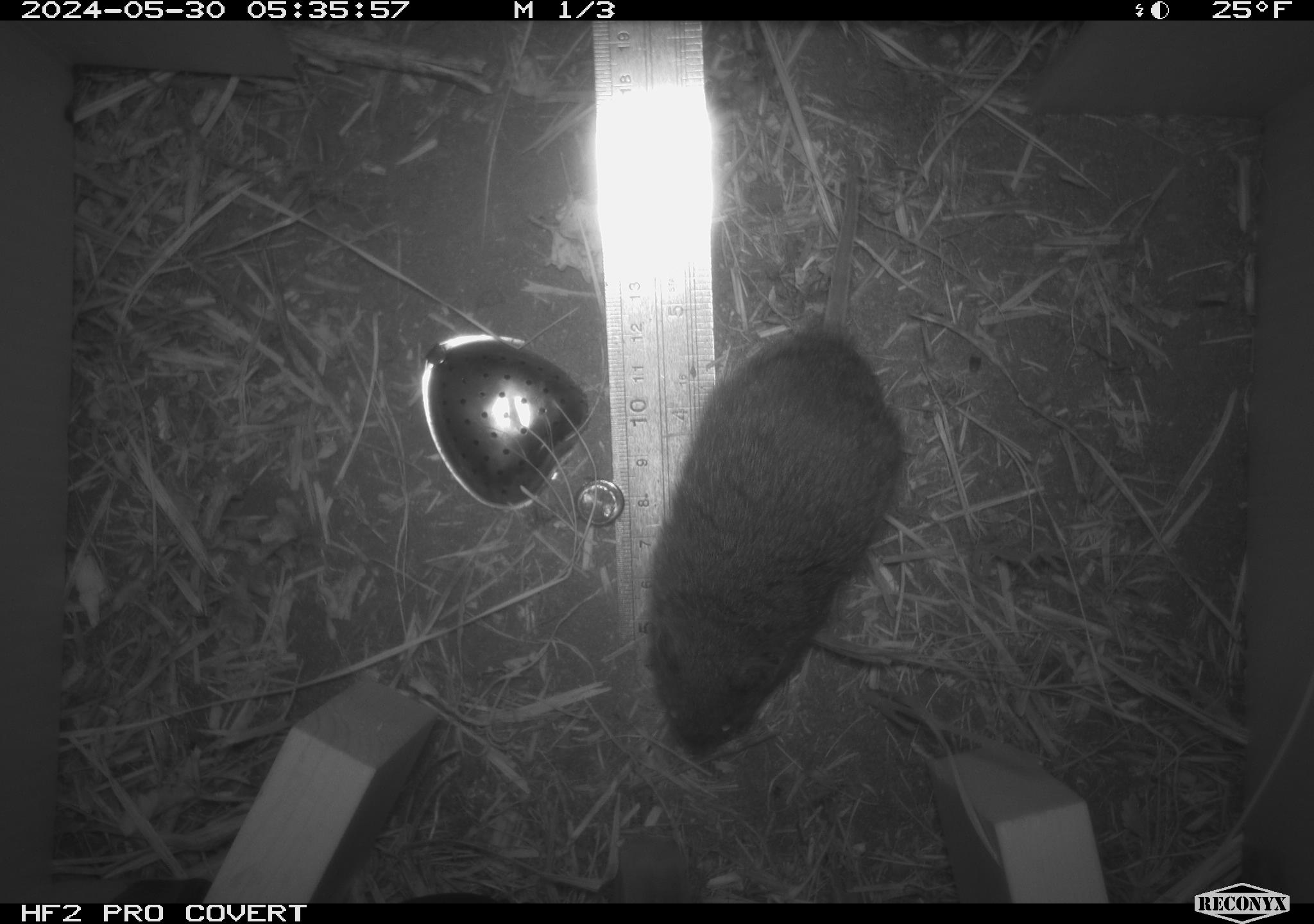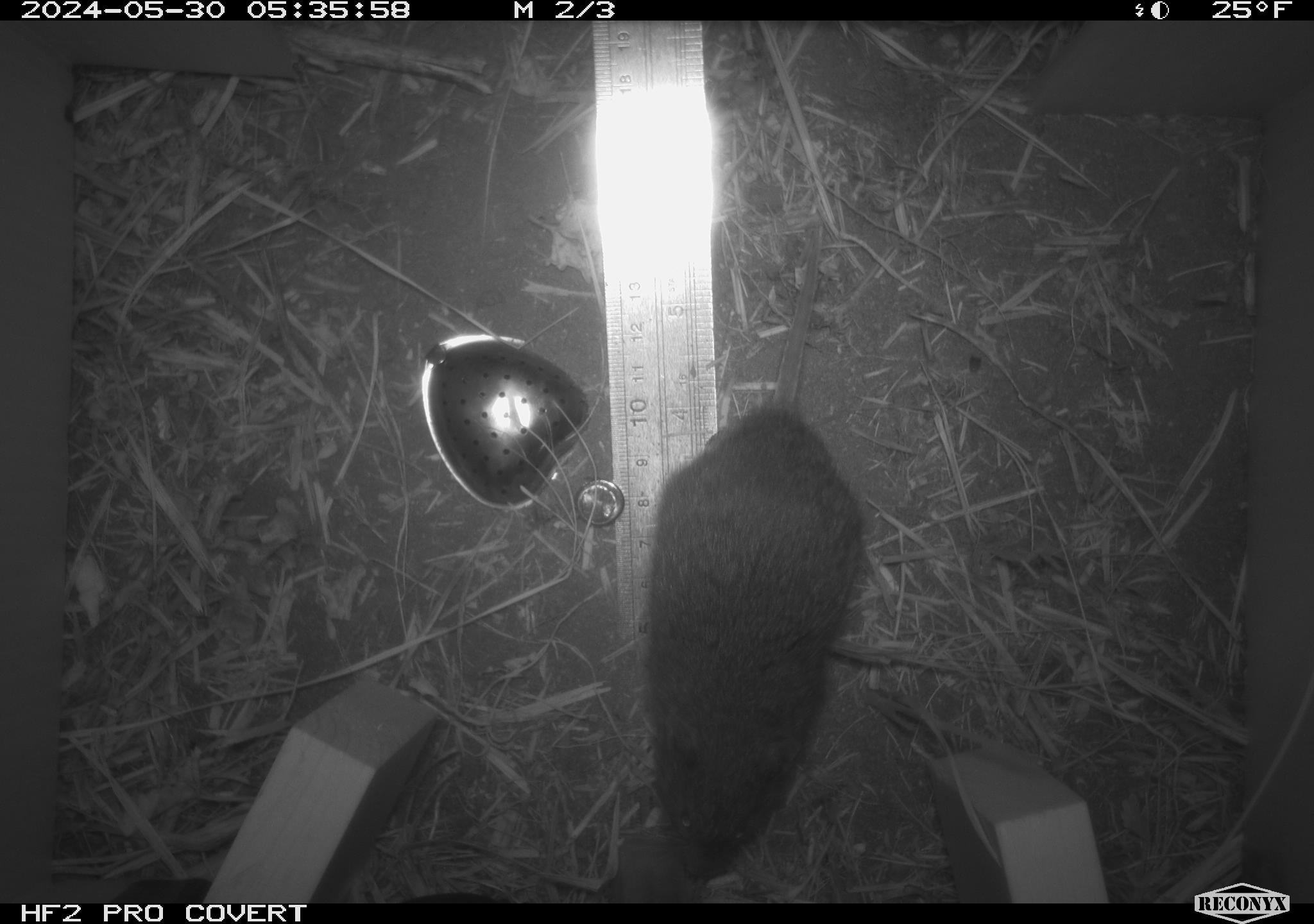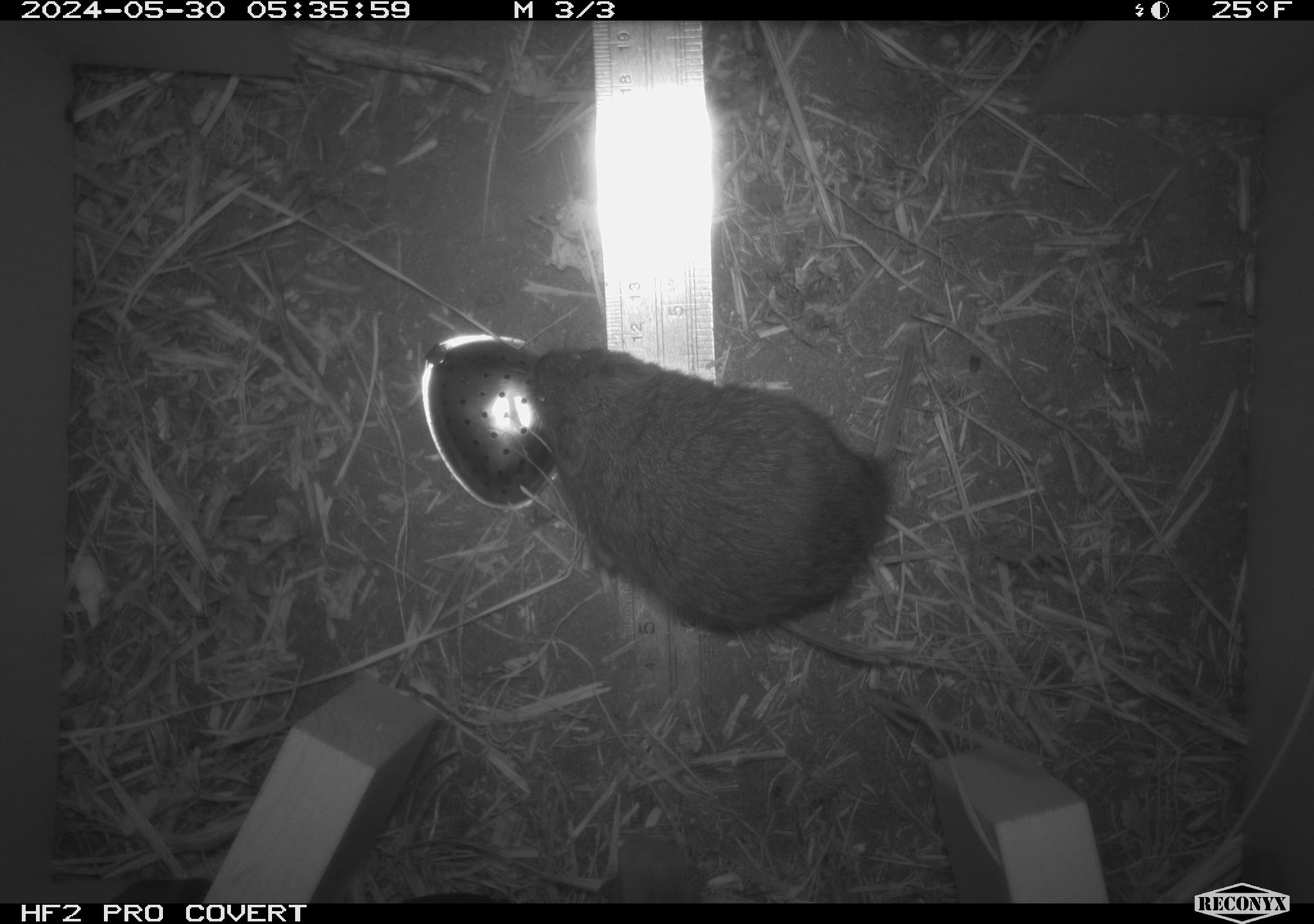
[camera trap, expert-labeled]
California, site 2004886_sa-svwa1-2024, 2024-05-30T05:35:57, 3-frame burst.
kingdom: Animalia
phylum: Chordata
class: Mammalia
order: Rodentia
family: Cricetidae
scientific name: Arvicolinae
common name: voles, lemmings, and muskrats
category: arvicolinae subfamily